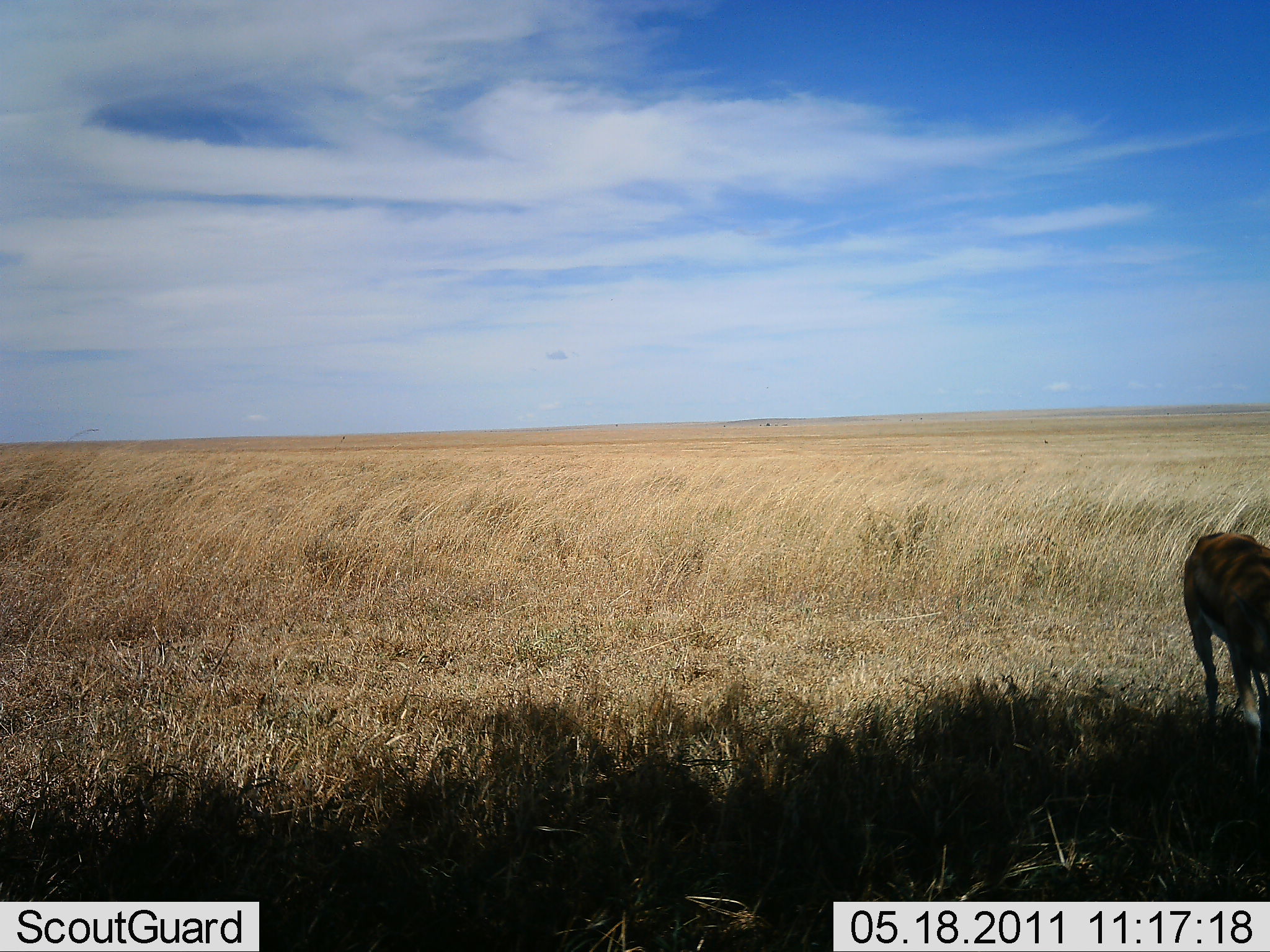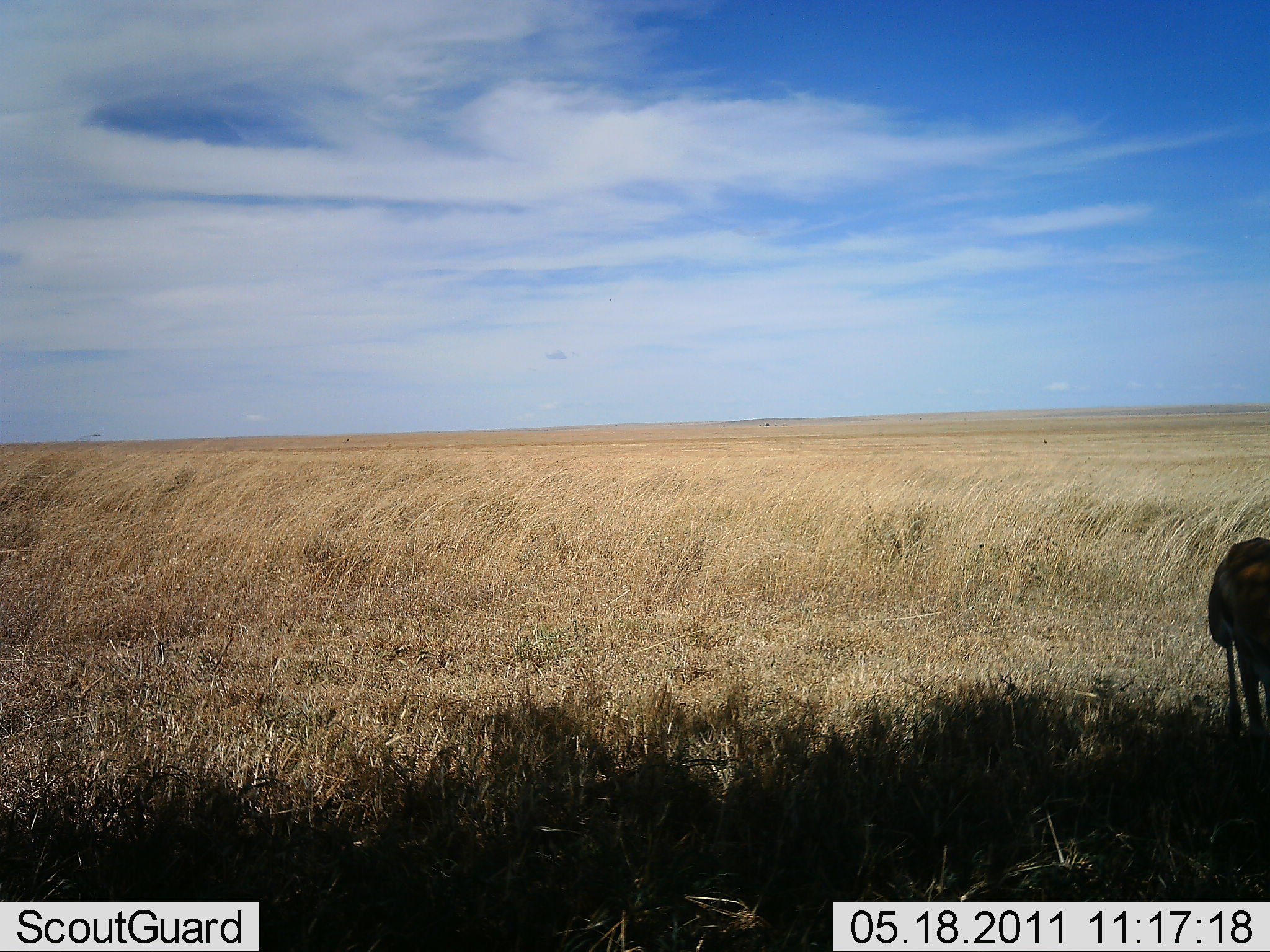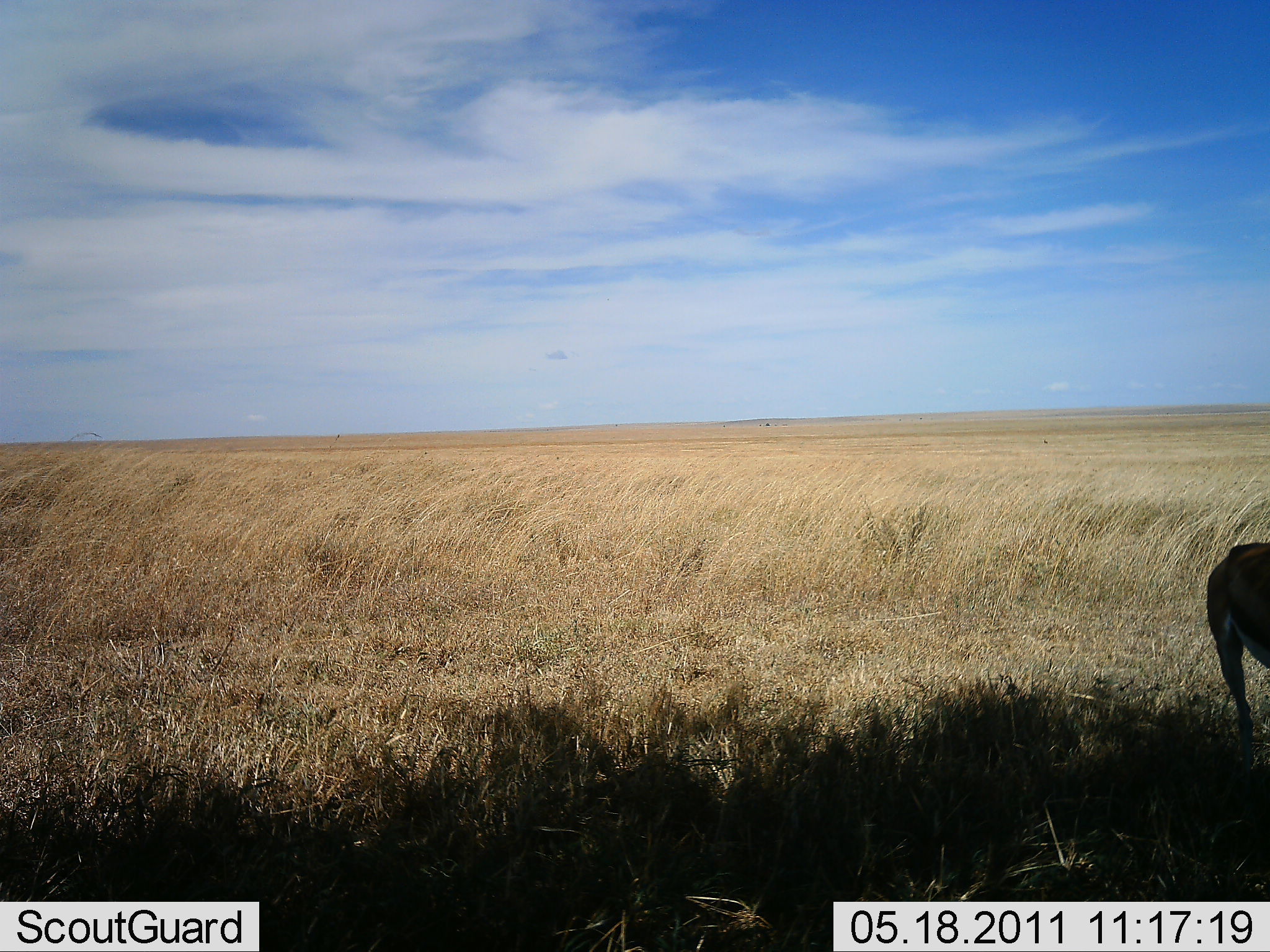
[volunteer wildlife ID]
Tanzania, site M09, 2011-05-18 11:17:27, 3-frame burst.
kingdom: Animalia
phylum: Chordata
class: Mammalia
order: Artiodactyla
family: Bovidae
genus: Eudorcas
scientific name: Eudorcas thomsonii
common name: thomson's gazelle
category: gazellethomsons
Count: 1.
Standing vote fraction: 25%.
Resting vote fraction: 0%.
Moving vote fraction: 33%.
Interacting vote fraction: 0%.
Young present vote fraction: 0%.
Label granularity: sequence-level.